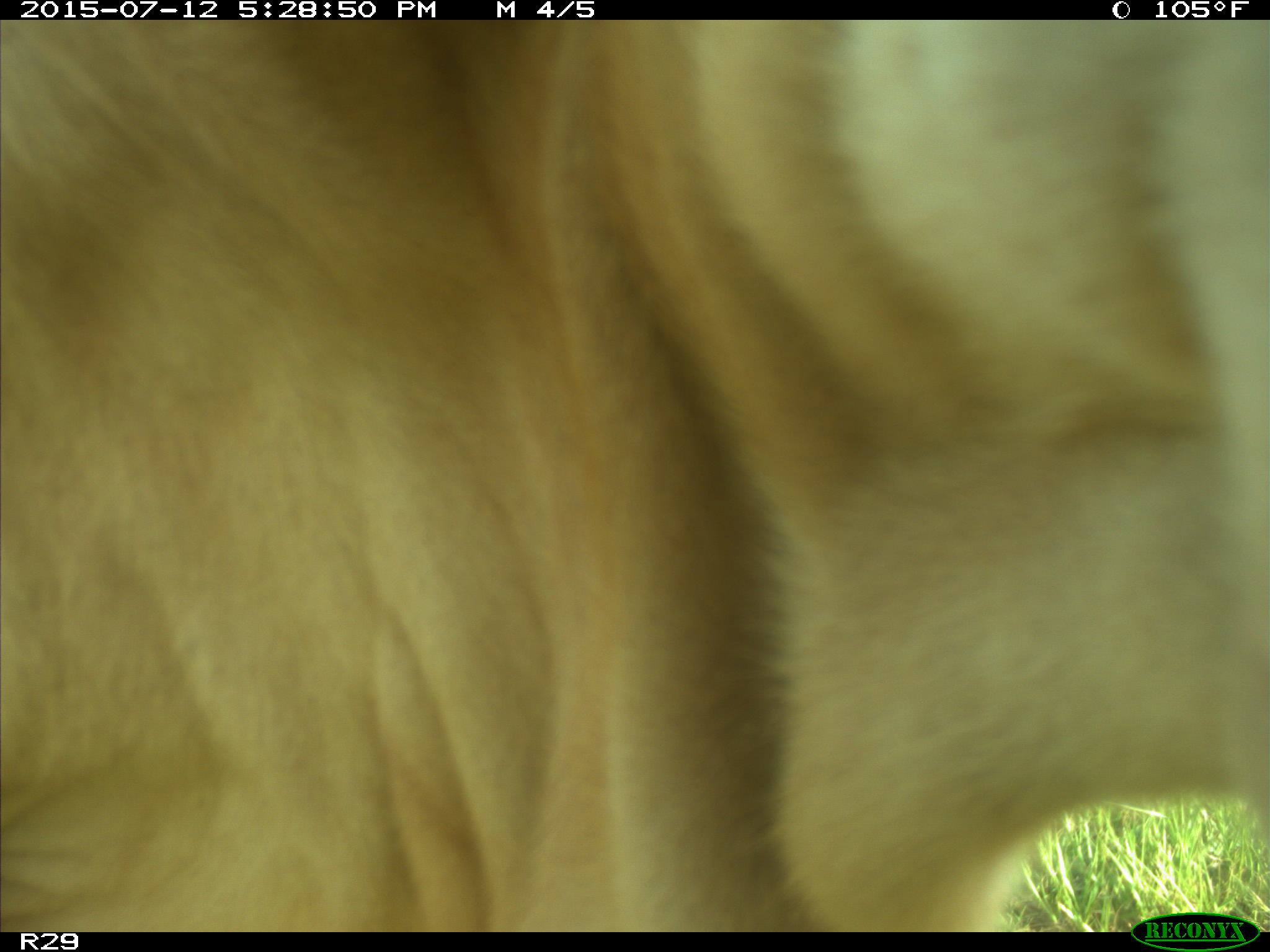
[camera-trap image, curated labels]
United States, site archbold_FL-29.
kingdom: Animalia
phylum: Chordata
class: Mammalia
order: Artiodactyla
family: Bovidae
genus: Bos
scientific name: Bos taurus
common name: domestic cow